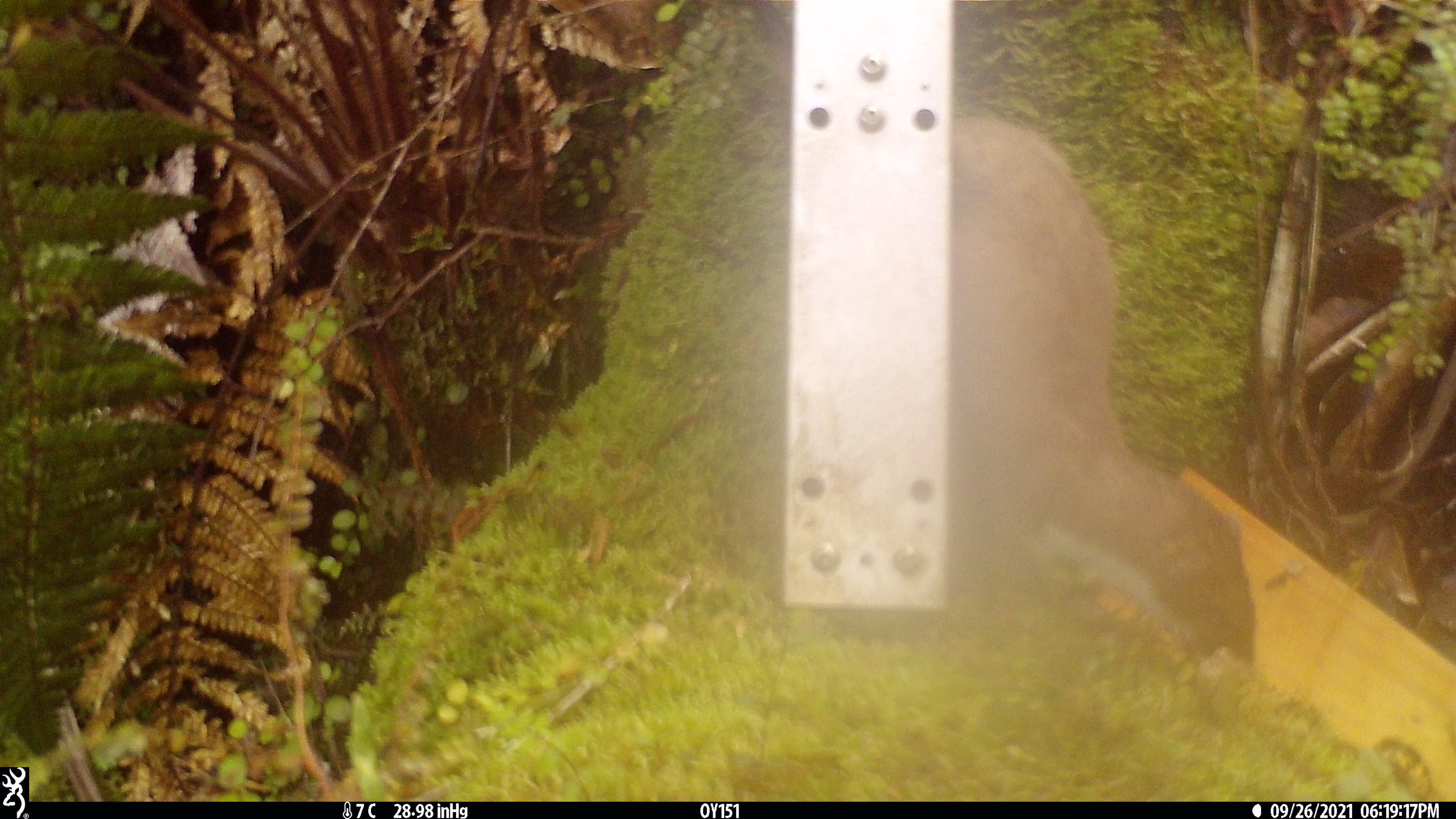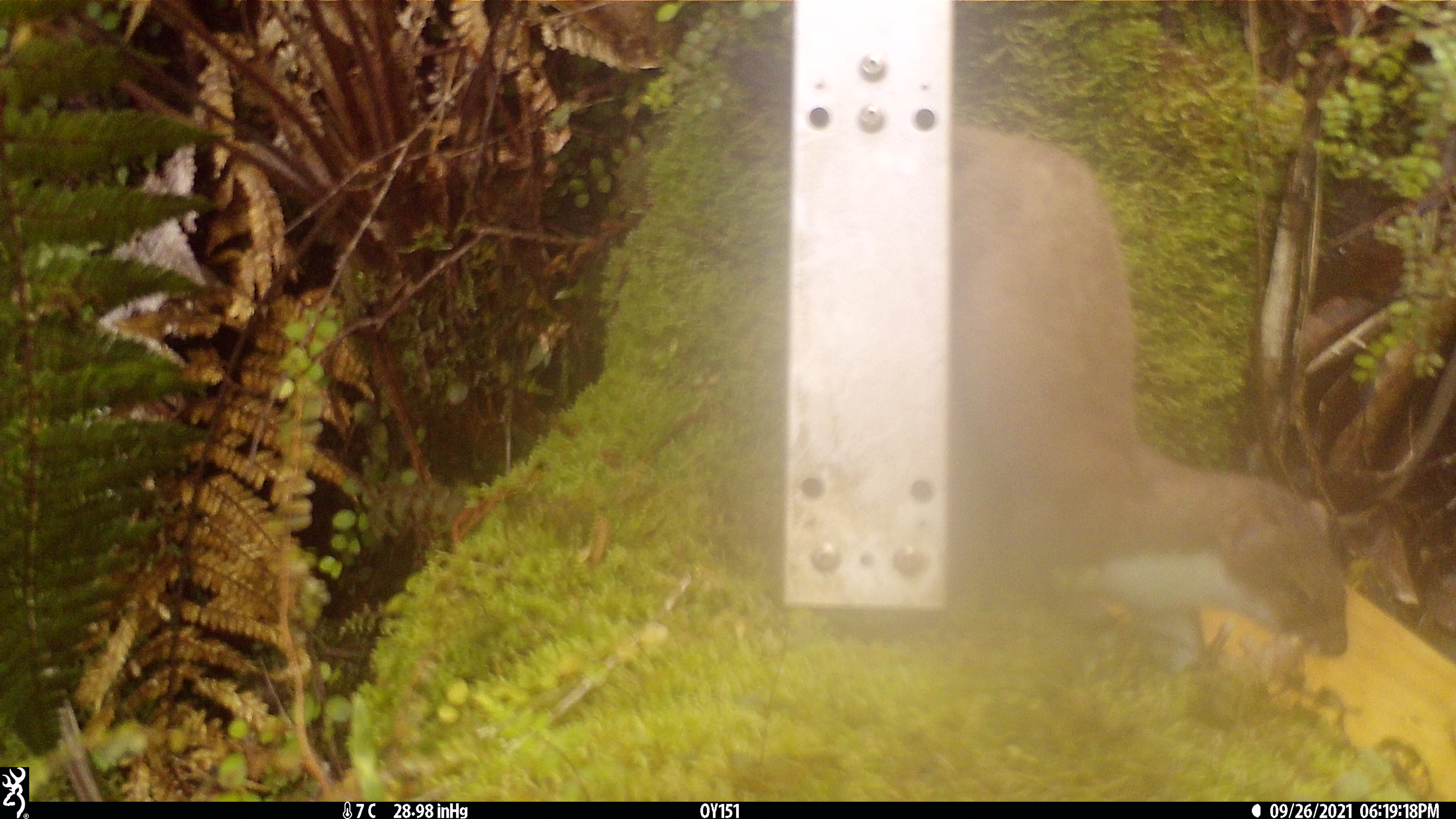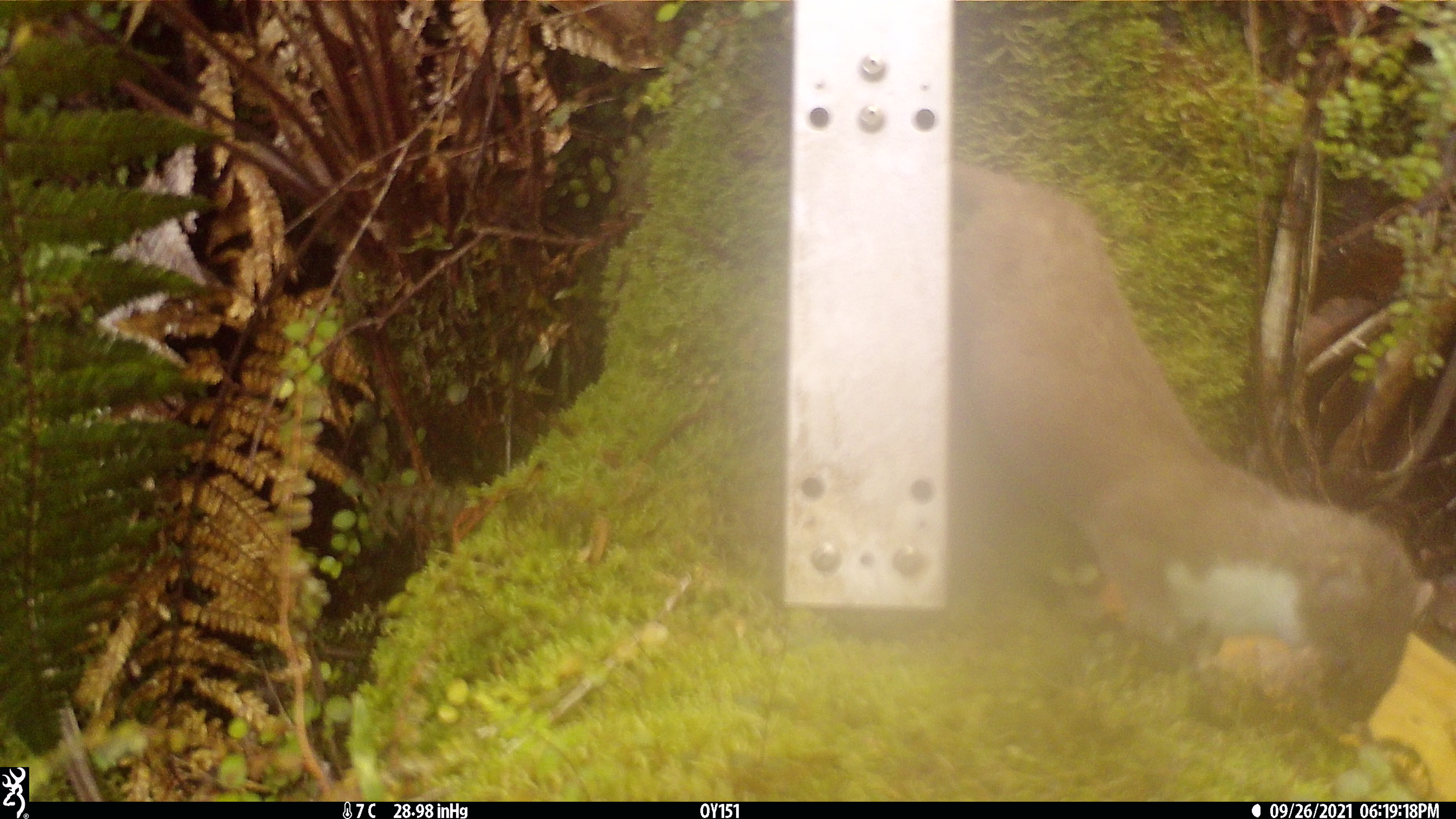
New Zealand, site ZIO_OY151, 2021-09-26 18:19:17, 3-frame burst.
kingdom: Animalia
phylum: Chordata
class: Mammalia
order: Carnivora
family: Mustelidae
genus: Mustela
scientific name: Mustela erminea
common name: stoat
Stoat (Mustela erminea).